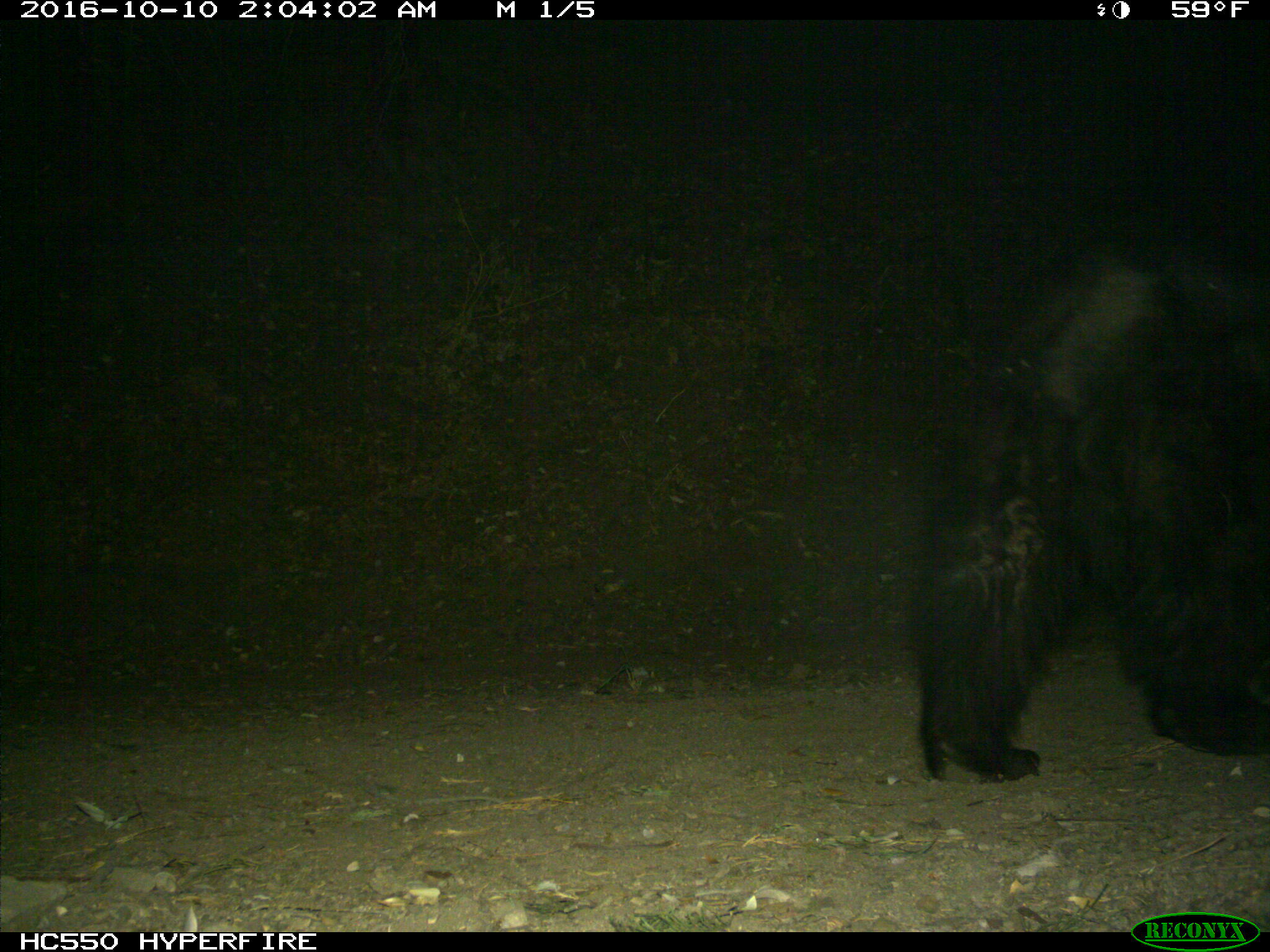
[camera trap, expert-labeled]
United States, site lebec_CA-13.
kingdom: Animalia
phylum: Chordata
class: Mammalia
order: Carnivora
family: Ursidae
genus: Ursus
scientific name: Ursus americanus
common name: american black bear